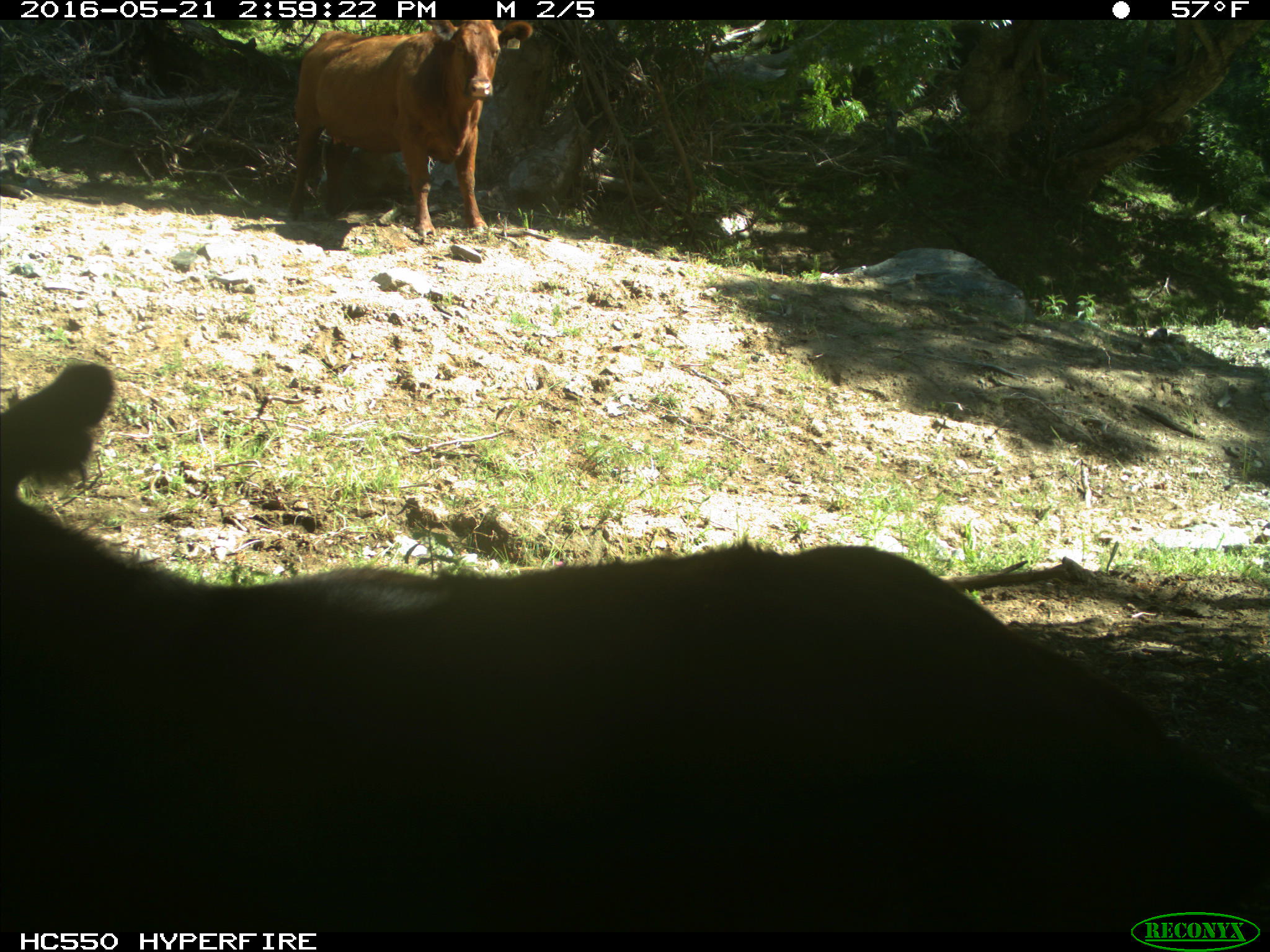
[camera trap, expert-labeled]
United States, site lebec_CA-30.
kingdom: Animalia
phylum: Chordata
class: Mammalia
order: Artiodactyla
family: Bovidae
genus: Bos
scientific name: Bos taurus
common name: domestic cow